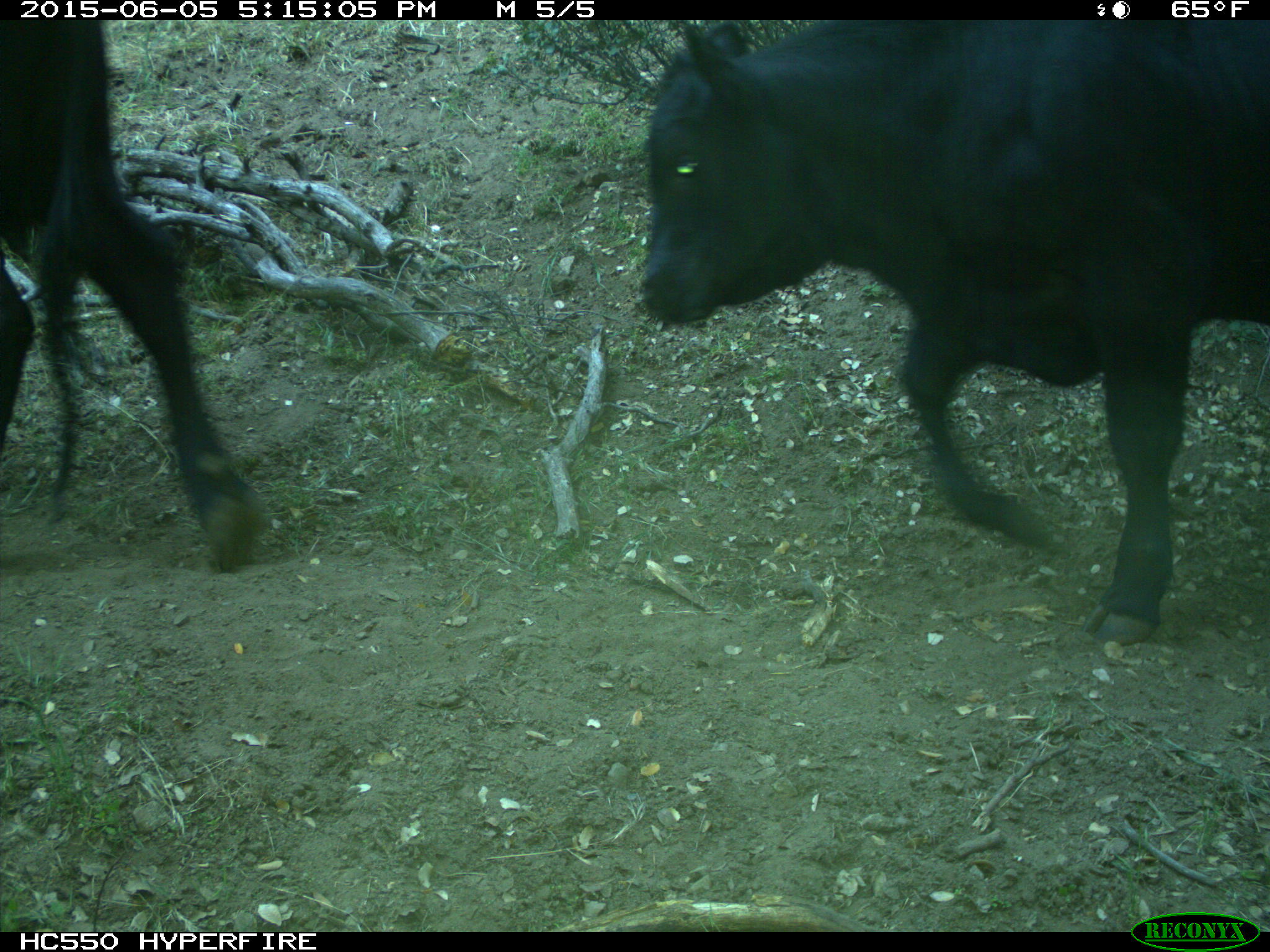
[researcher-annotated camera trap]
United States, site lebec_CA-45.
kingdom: Animalia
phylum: Chordata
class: Mammalia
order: Artiodactyla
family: Bovidae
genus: Bos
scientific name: Bos taurus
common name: domestic cow